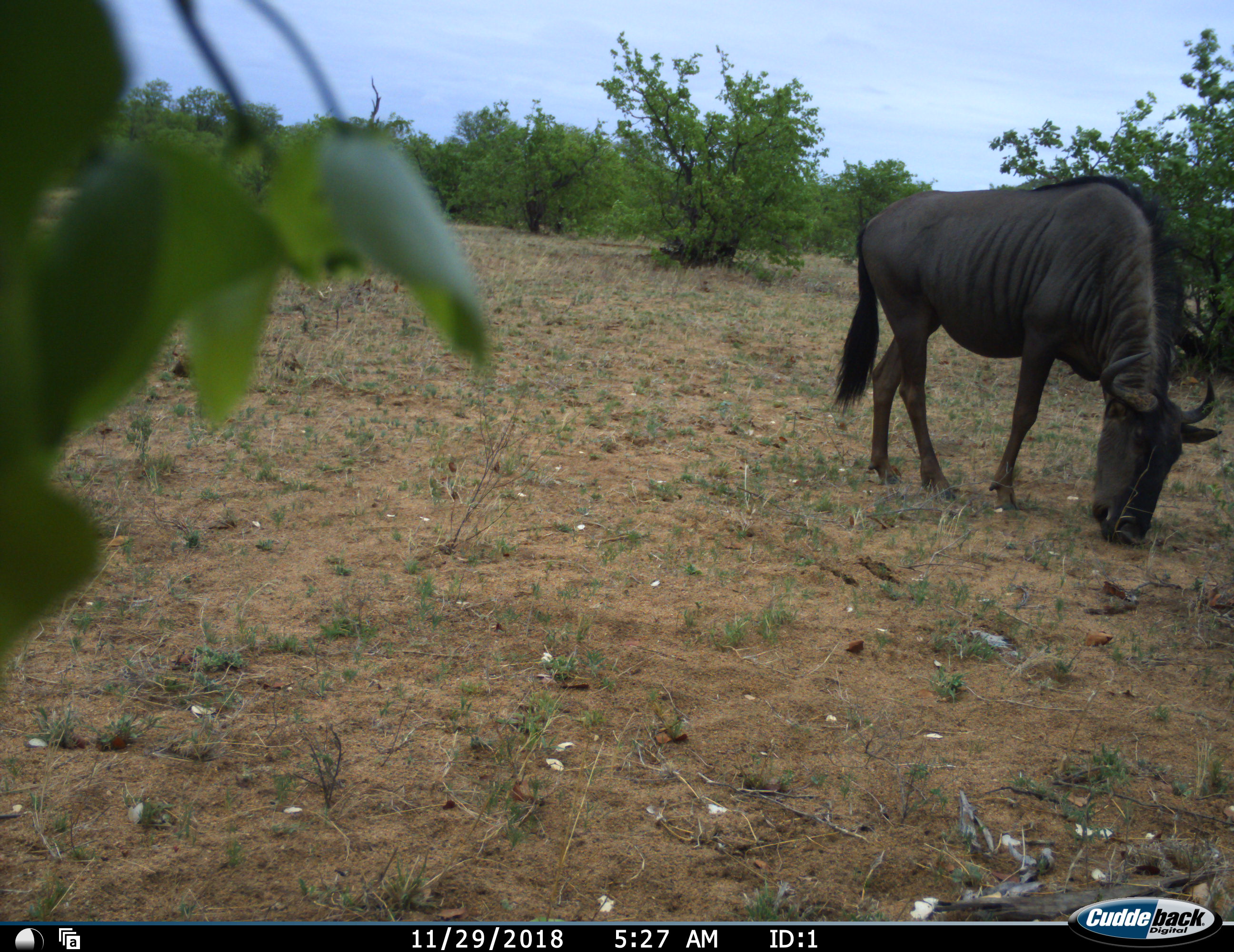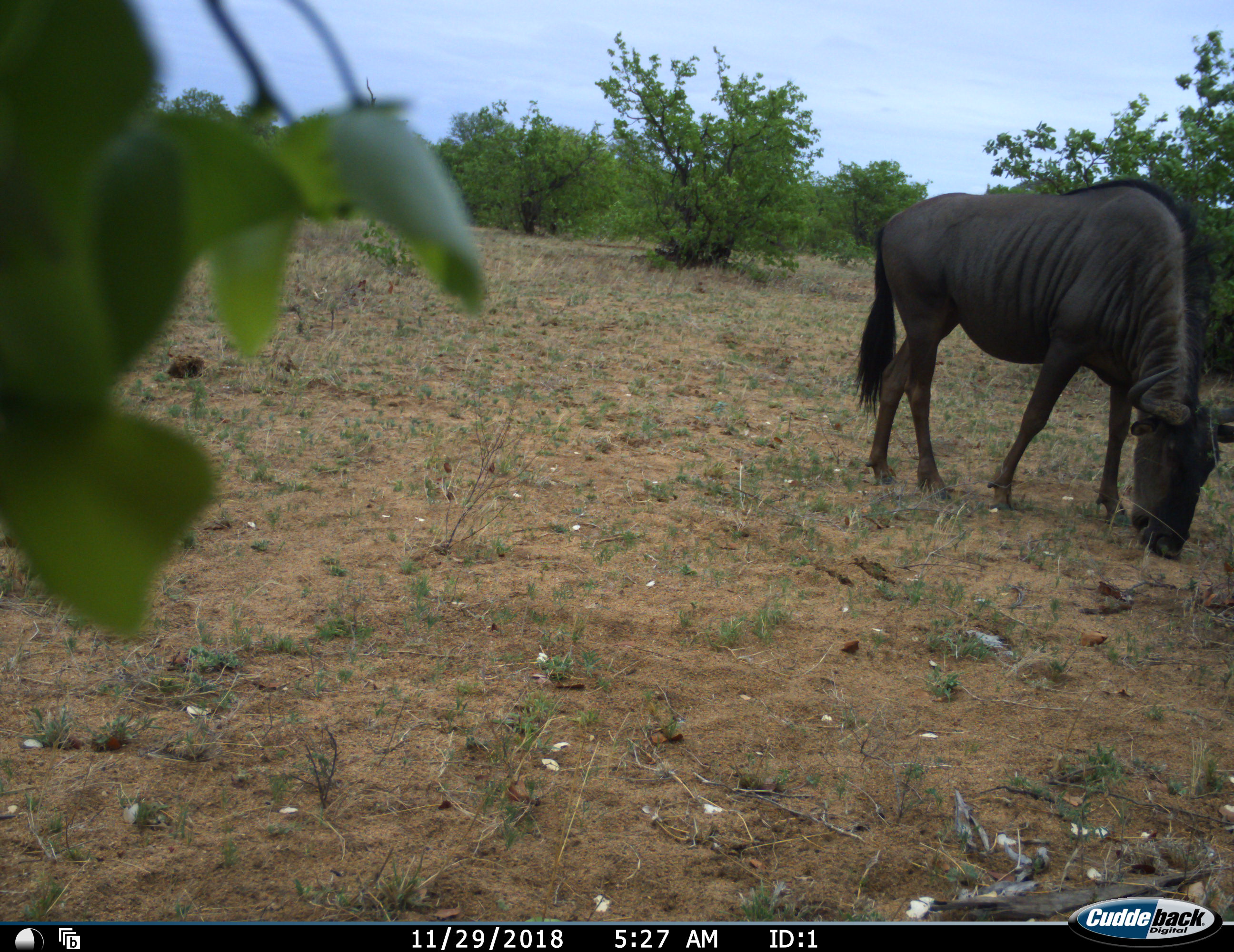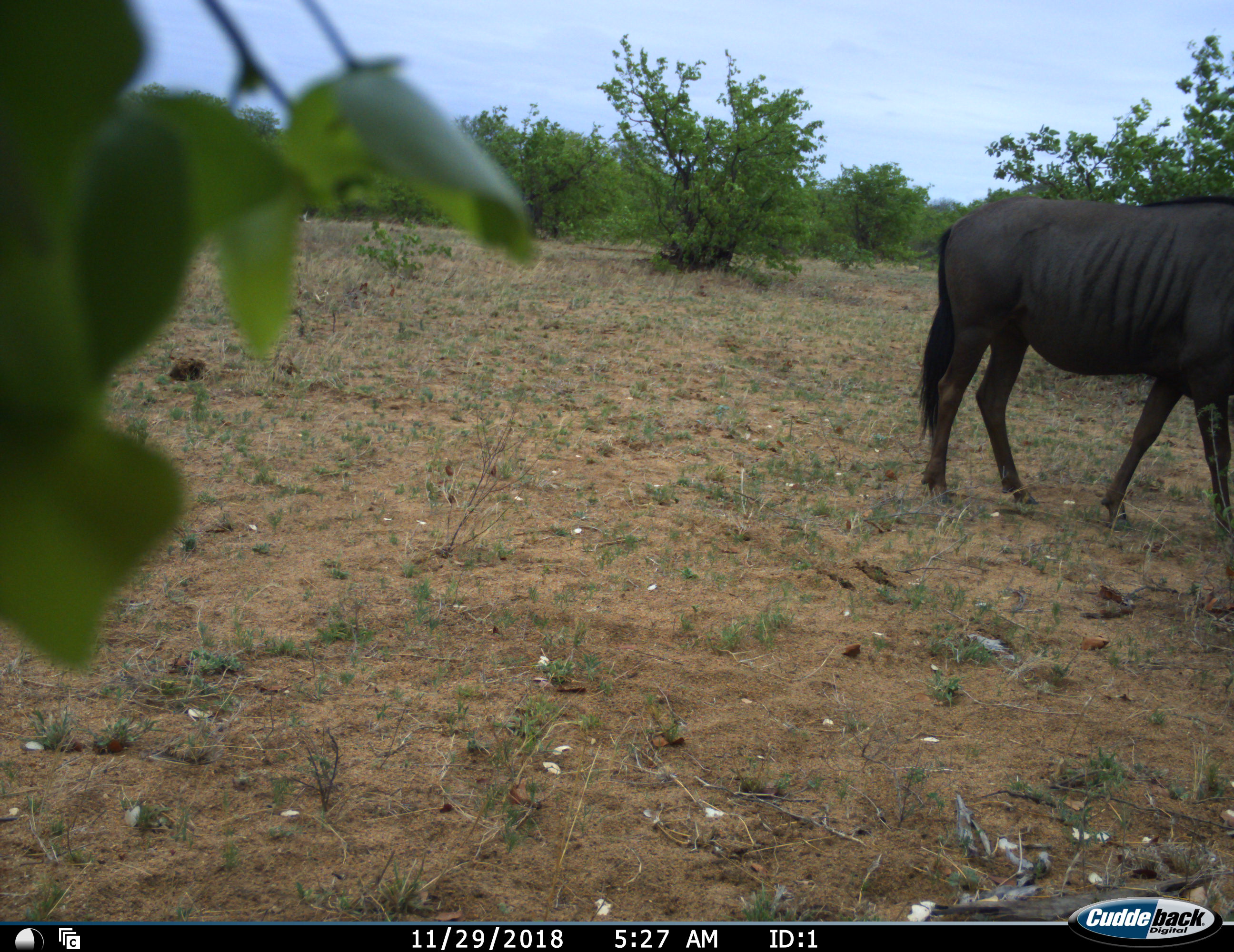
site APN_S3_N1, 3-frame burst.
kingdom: Animalia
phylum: Chordata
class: Mammalia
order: Artiodactyla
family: Bovidae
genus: Connochaetes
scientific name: Connochaetes taurinus taurinus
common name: blue wildebeest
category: wildebeestblue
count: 1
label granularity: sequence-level